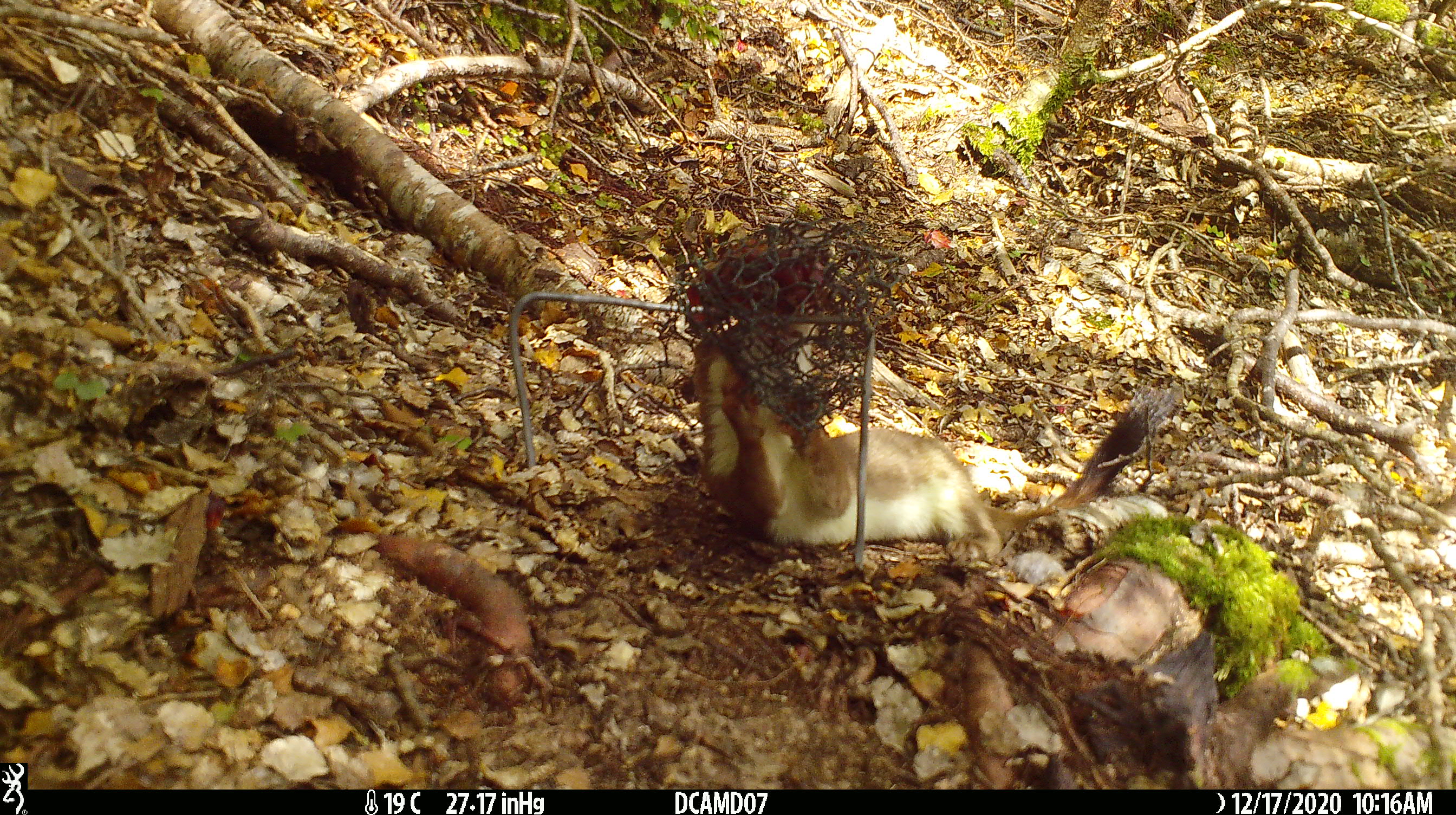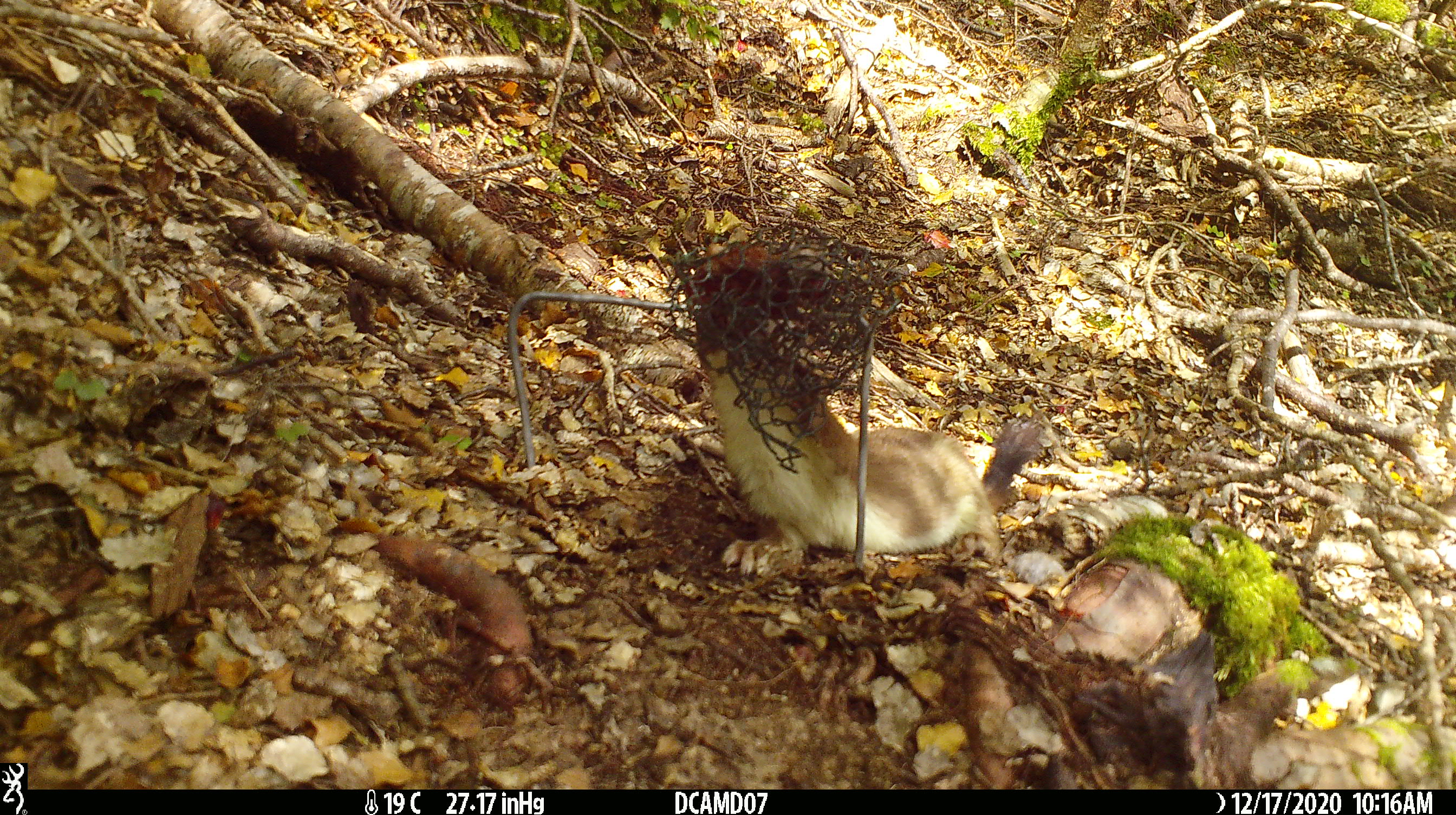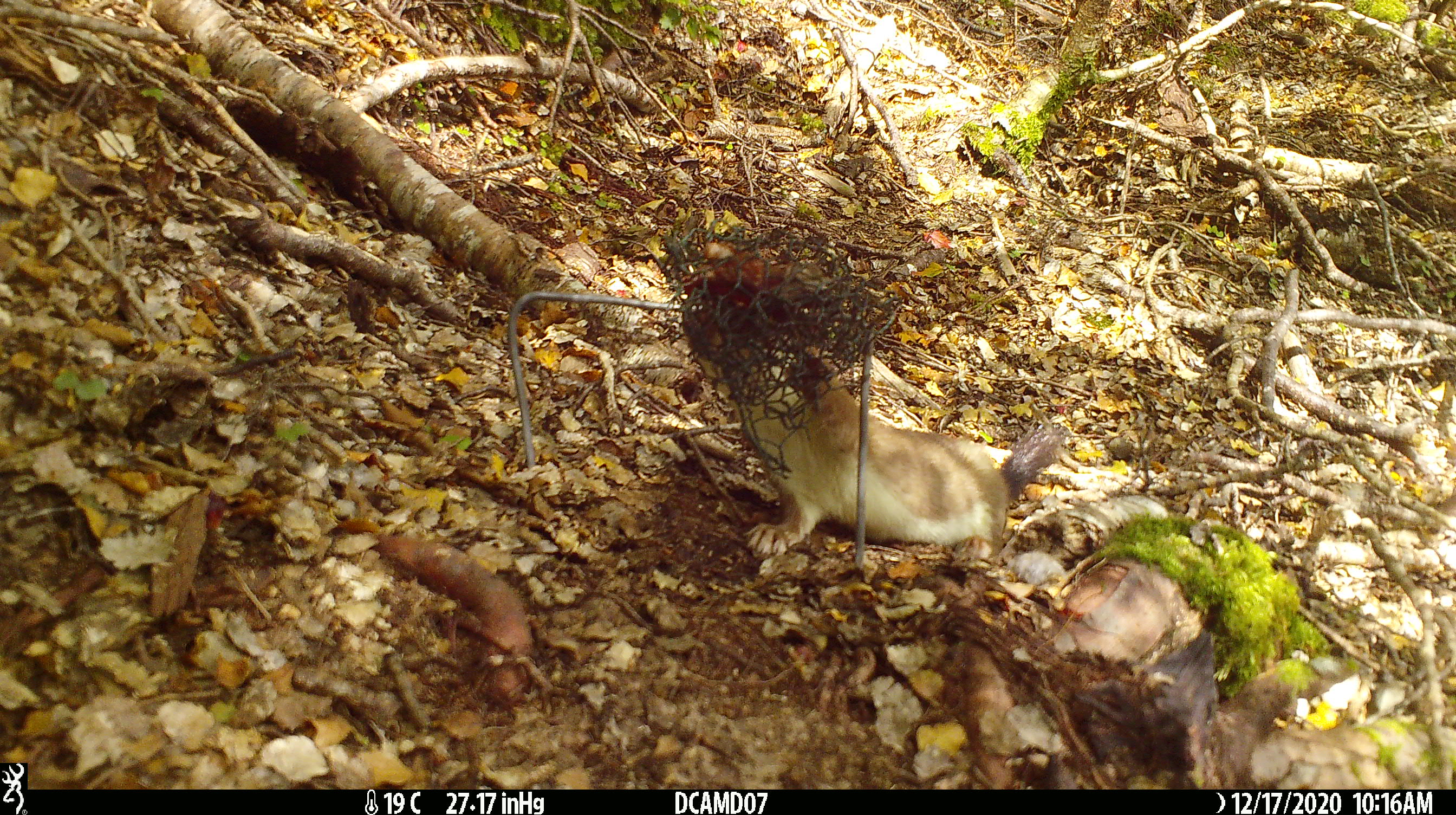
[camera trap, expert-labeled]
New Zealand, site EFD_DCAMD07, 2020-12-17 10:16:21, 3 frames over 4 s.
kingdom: Animalia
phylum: Chordata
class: Mammalia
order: Carnivora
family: Mustelidae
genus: Mustela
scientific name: Mustela erminea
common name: stoat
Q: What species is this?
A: Stoat (Mustela erminea).